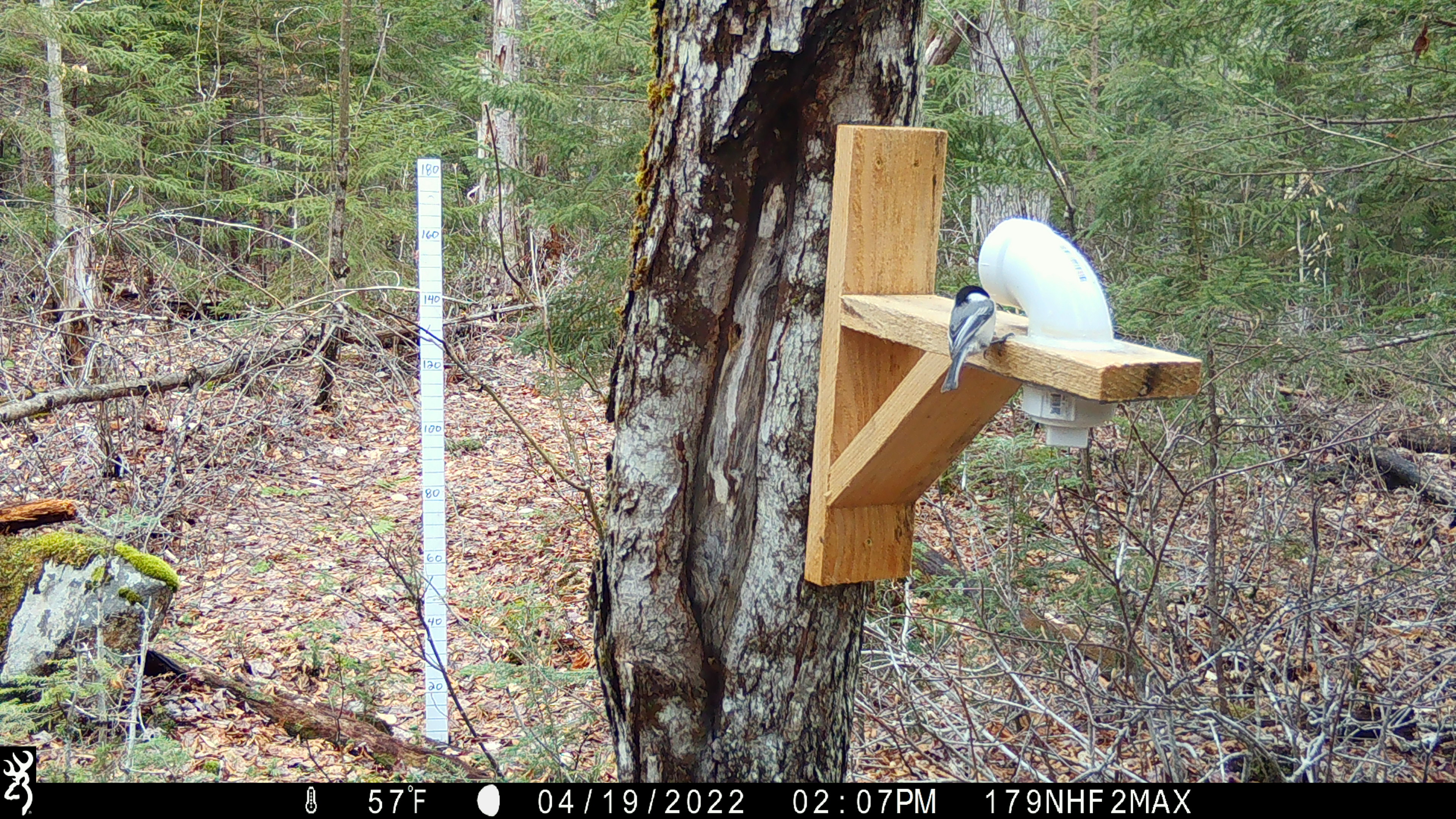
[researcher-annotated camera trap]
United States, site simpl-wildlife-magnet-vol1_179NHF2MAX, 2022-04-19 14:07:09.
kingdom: Animalia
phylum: Chordata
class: Aves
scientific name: Aves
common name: bird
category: bird sp.